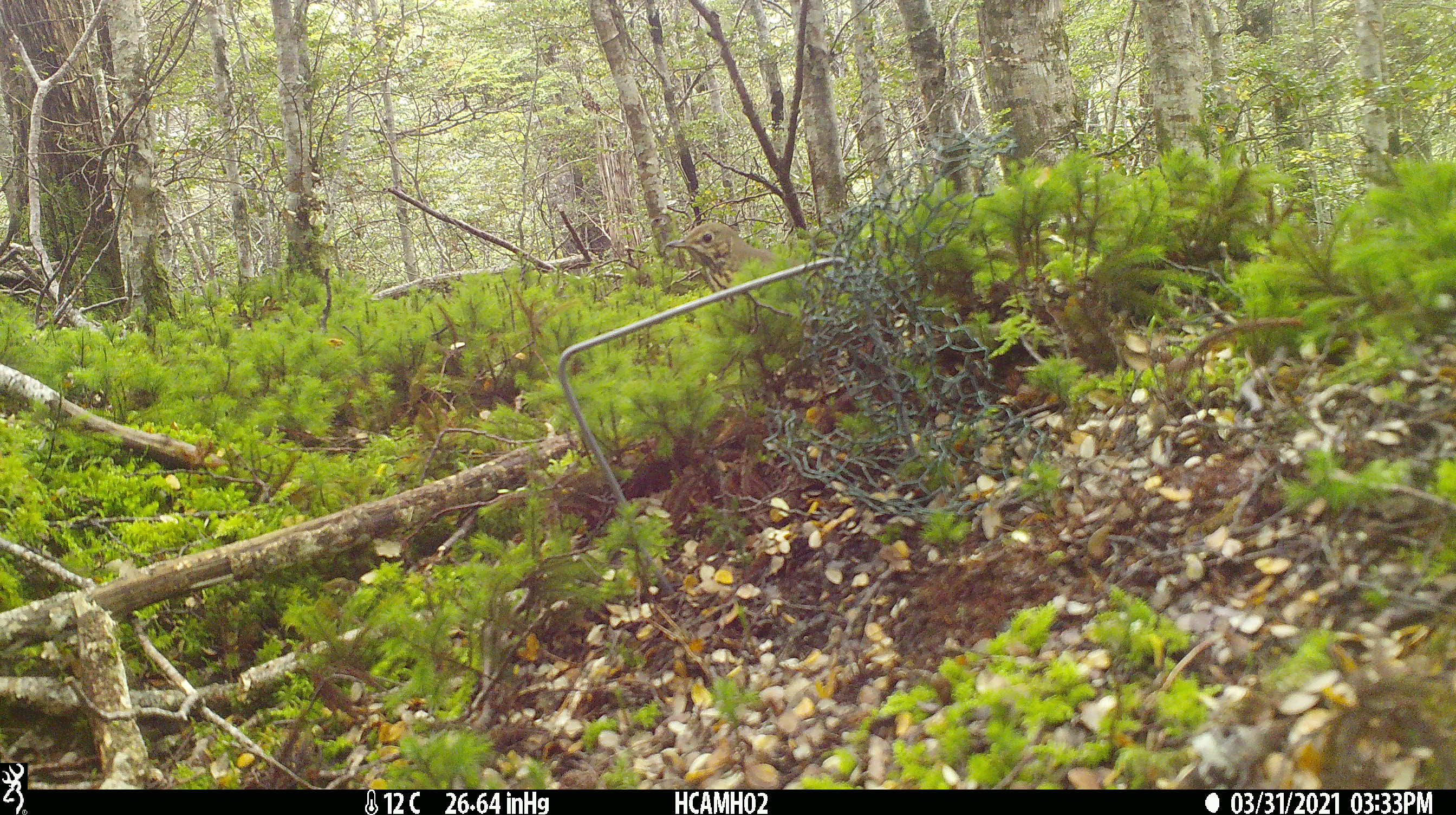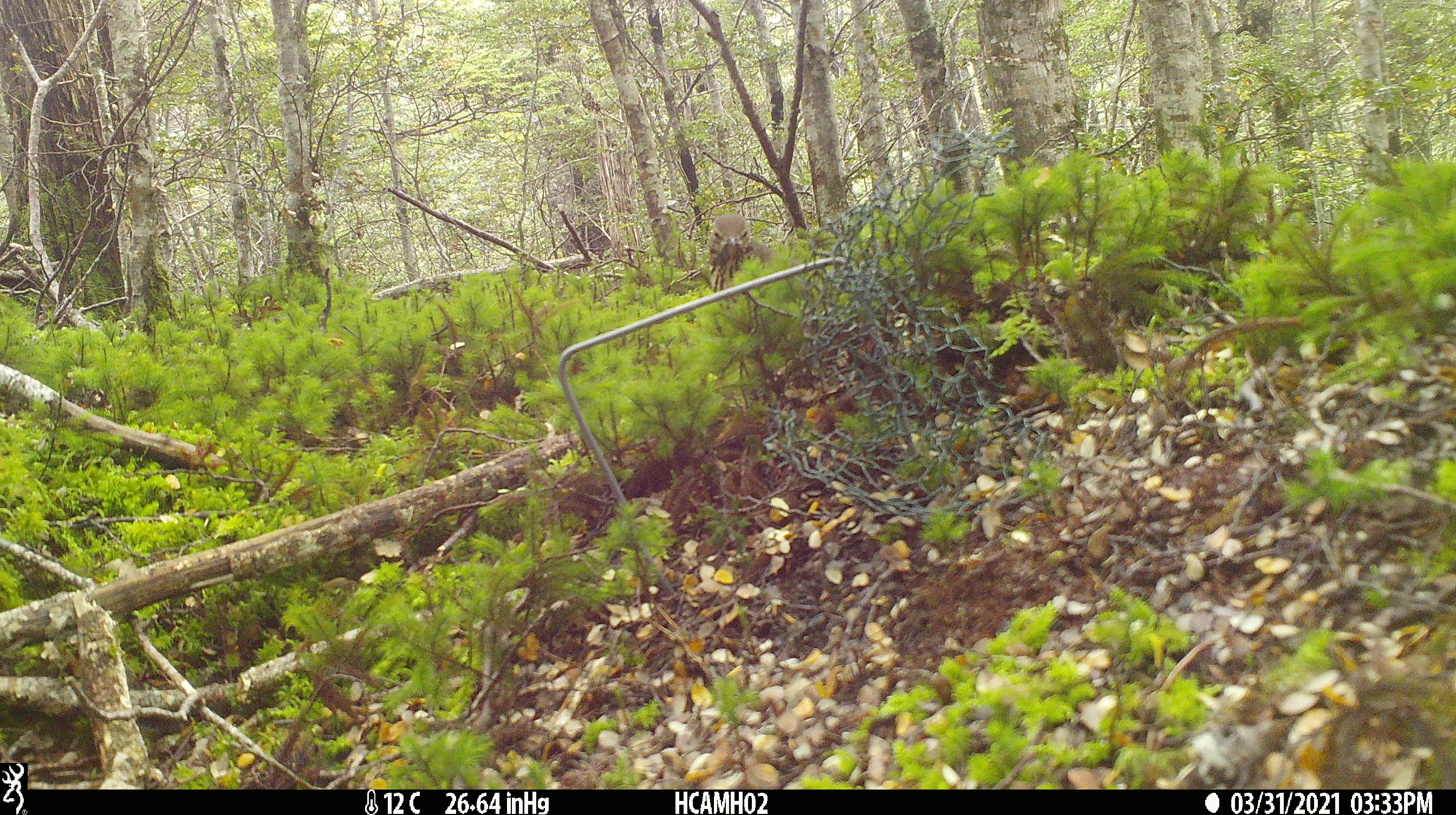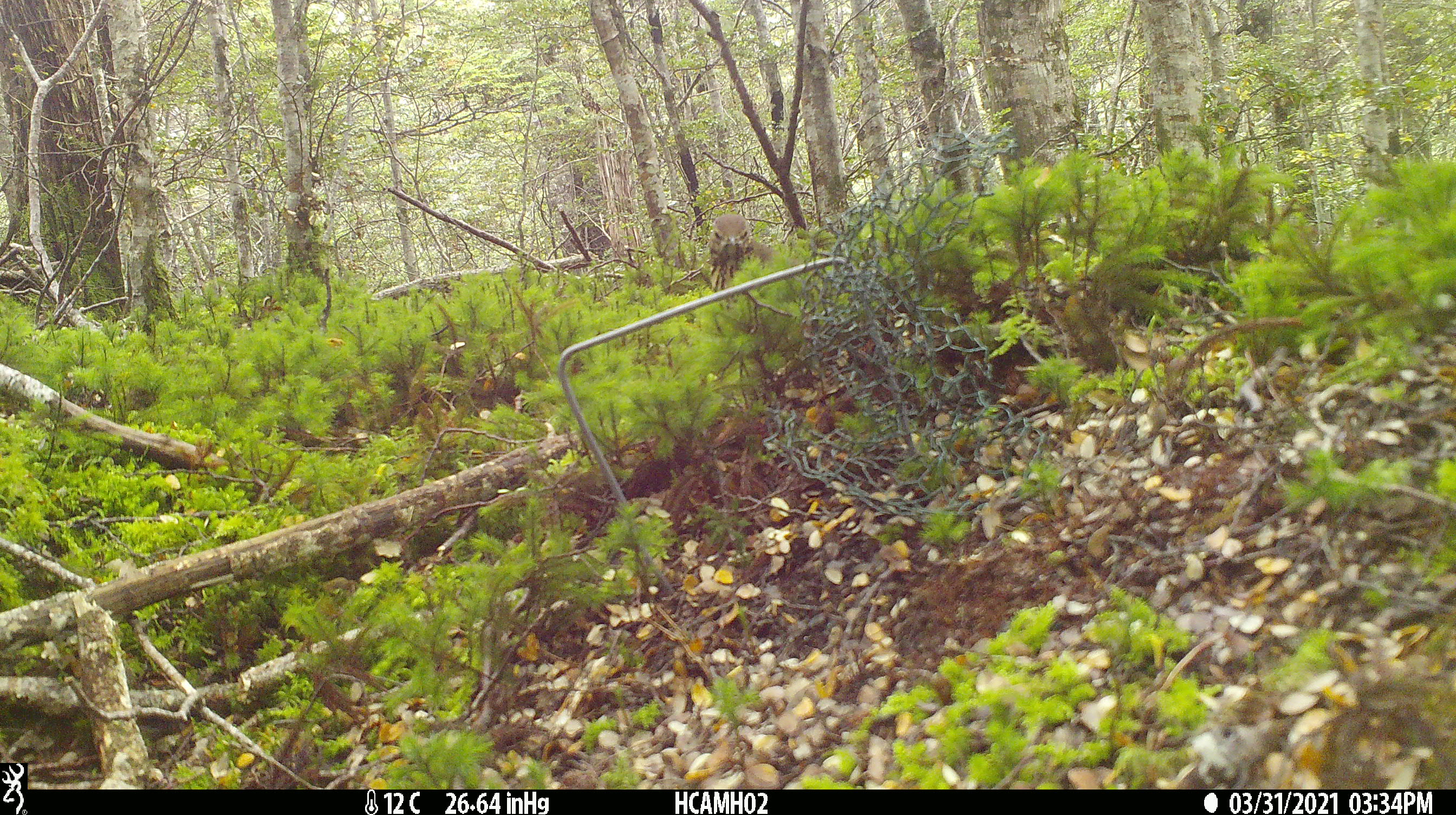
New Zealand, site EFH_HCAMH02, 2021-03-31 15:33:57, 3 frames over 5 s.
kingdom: Animalia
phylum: Chordata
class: Aves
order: Passeriformes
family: Turdidae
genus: Turdus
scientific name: Turdus philomelos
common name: song thrush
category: thrush